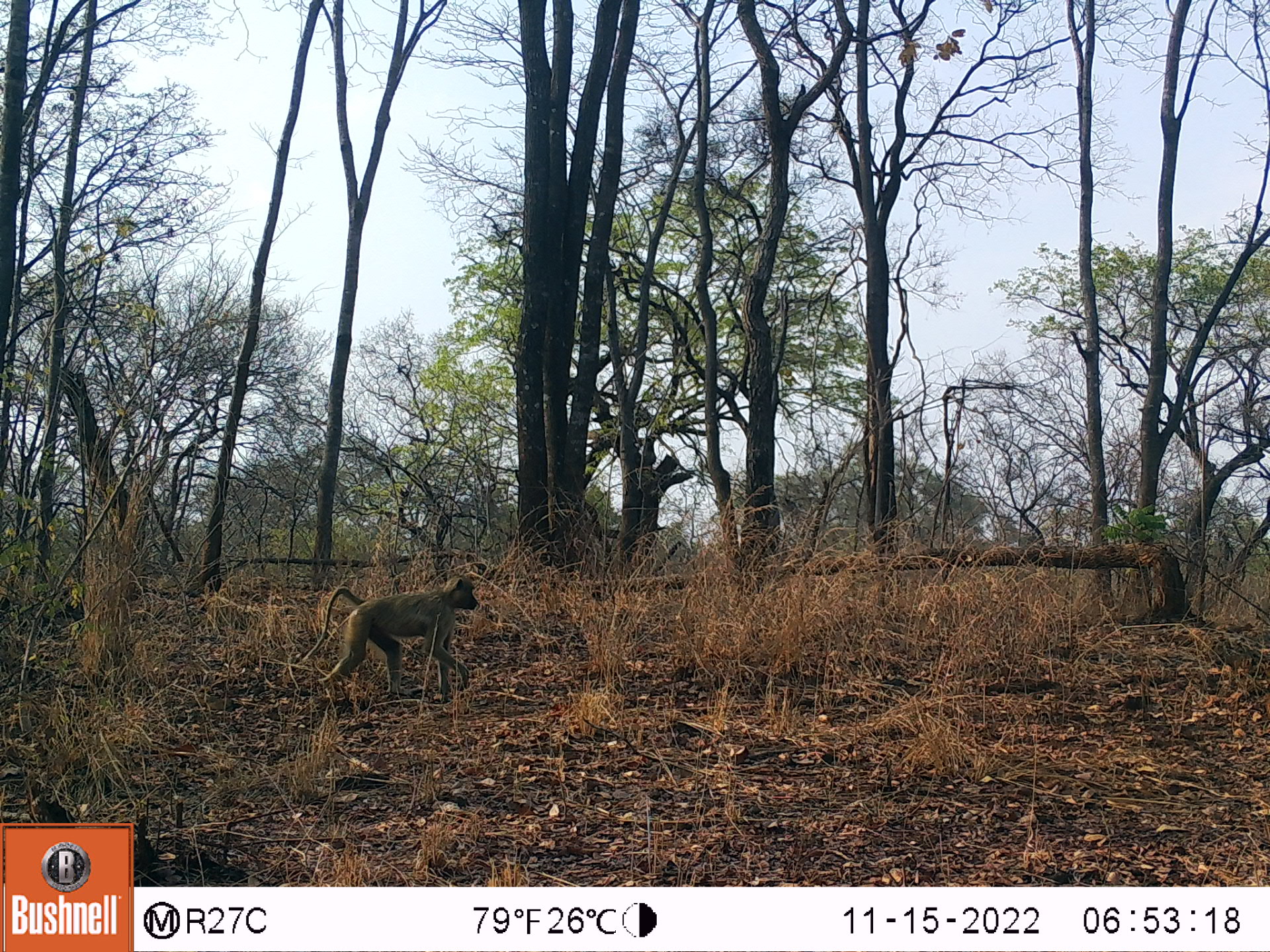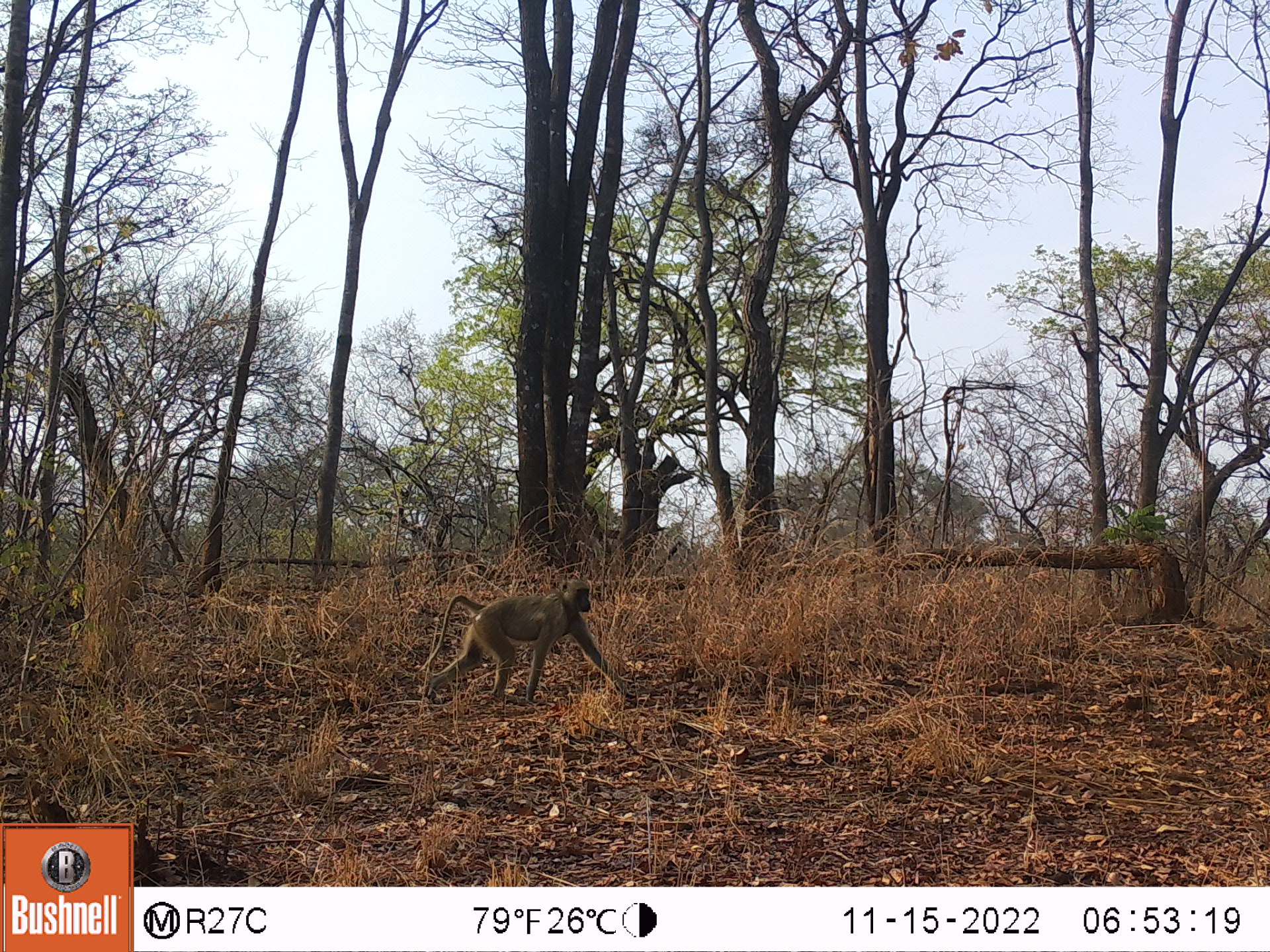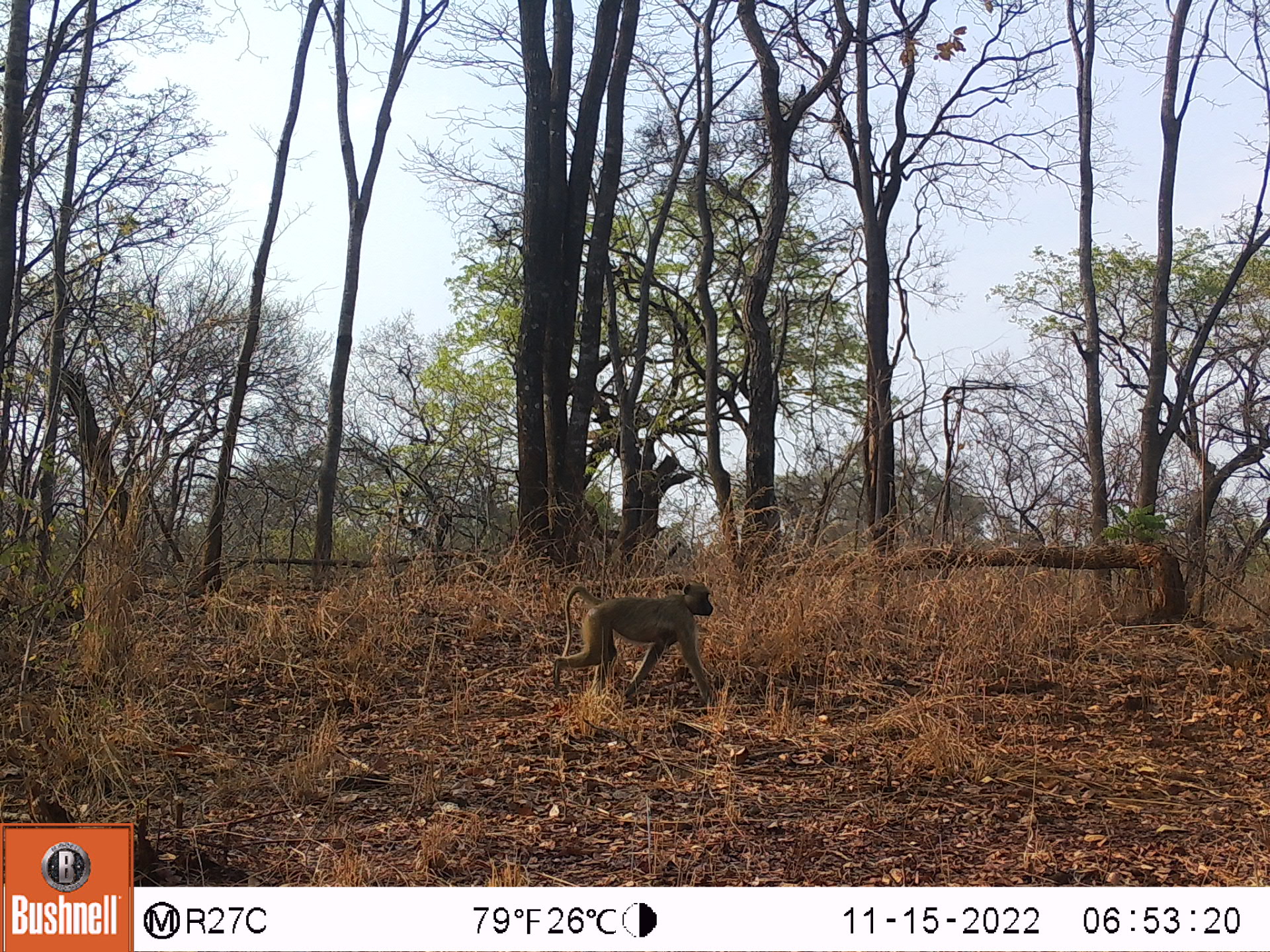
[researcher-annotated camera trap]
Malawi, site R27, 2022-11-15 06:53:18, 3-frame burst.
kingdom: Animalia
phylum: Chordata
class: Mammalia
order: Primates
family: Cercopithecidae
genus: Papio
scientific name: Papio cynocephalus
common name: yellow baboon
Yellow baboon (Papio cynocephalus), count 1.